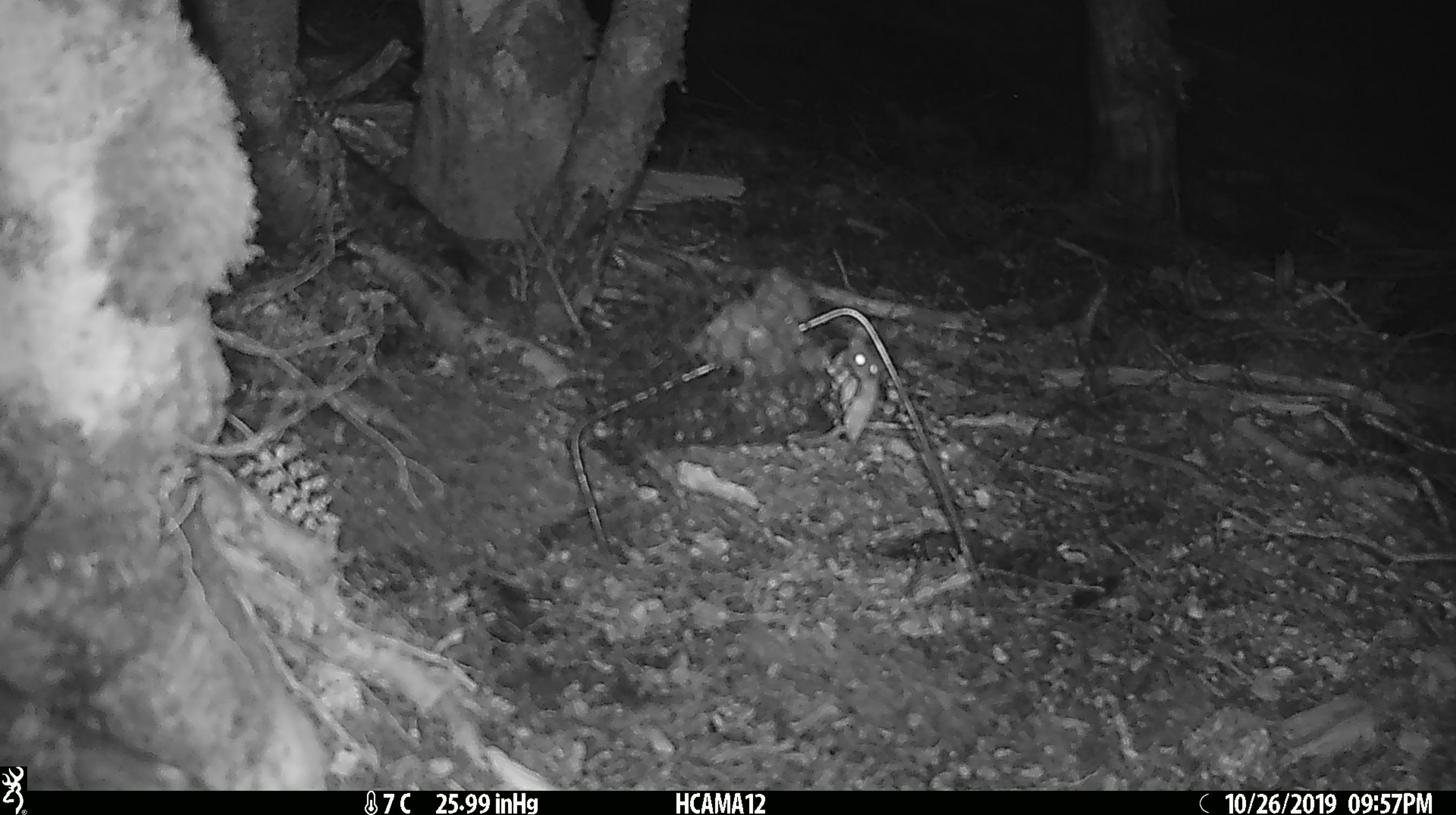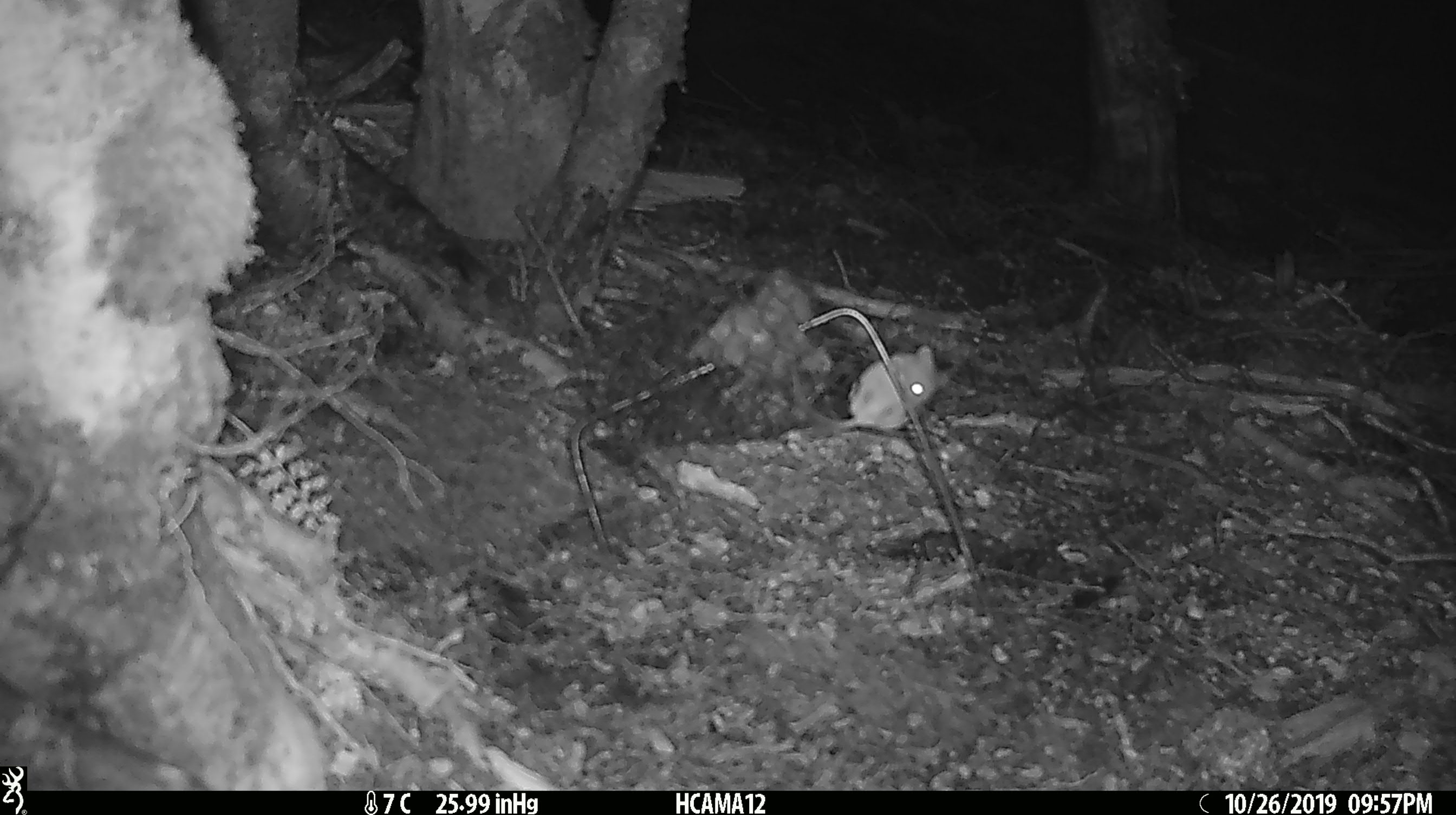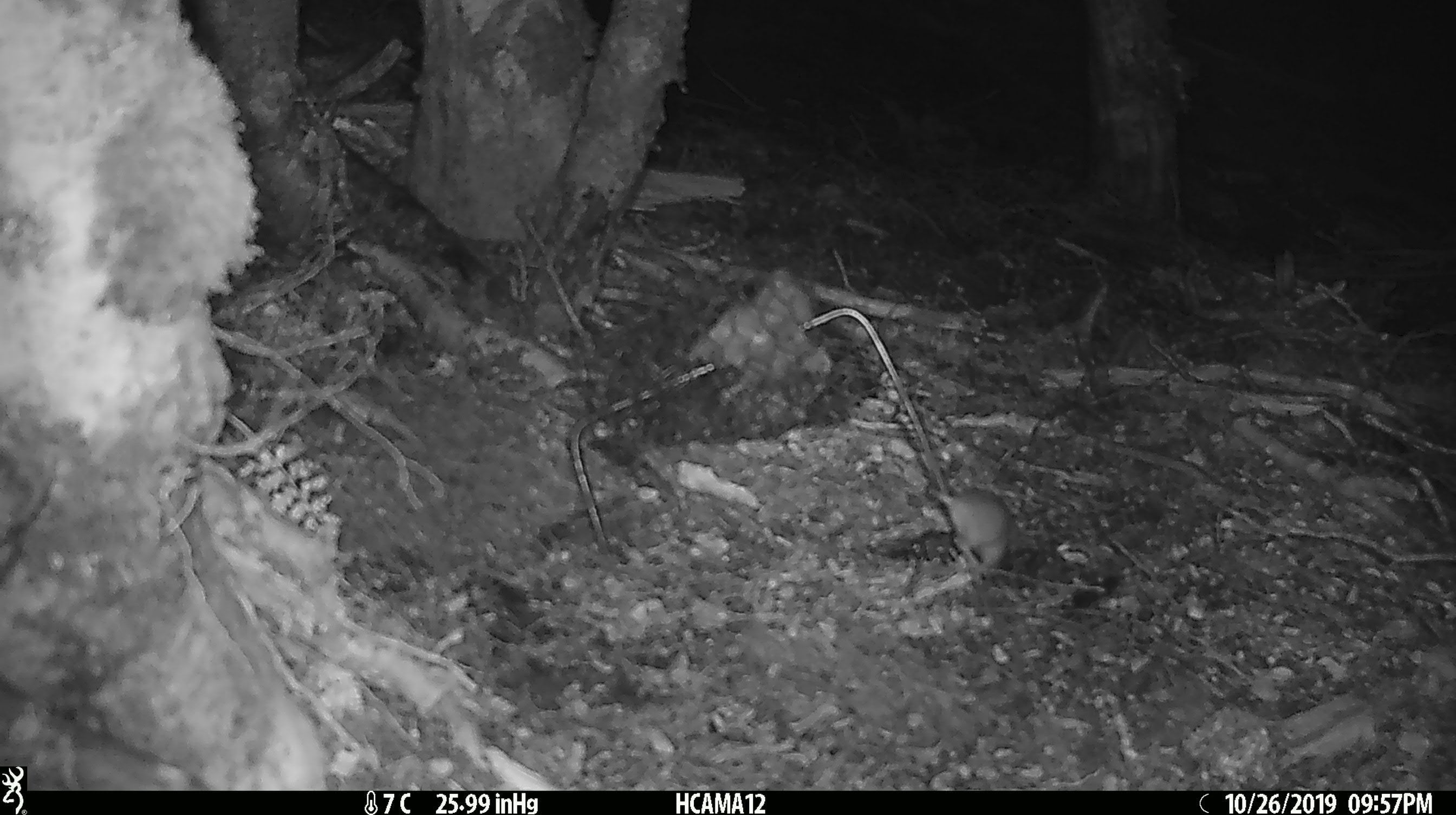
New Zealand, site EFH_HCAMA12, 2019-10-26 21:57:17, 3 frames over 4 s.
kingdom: Animalia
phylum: Chordata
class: Mammalia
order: Rodentia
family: Muridae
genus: Mus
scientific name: Mus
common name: mouse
Mouse (Mus).